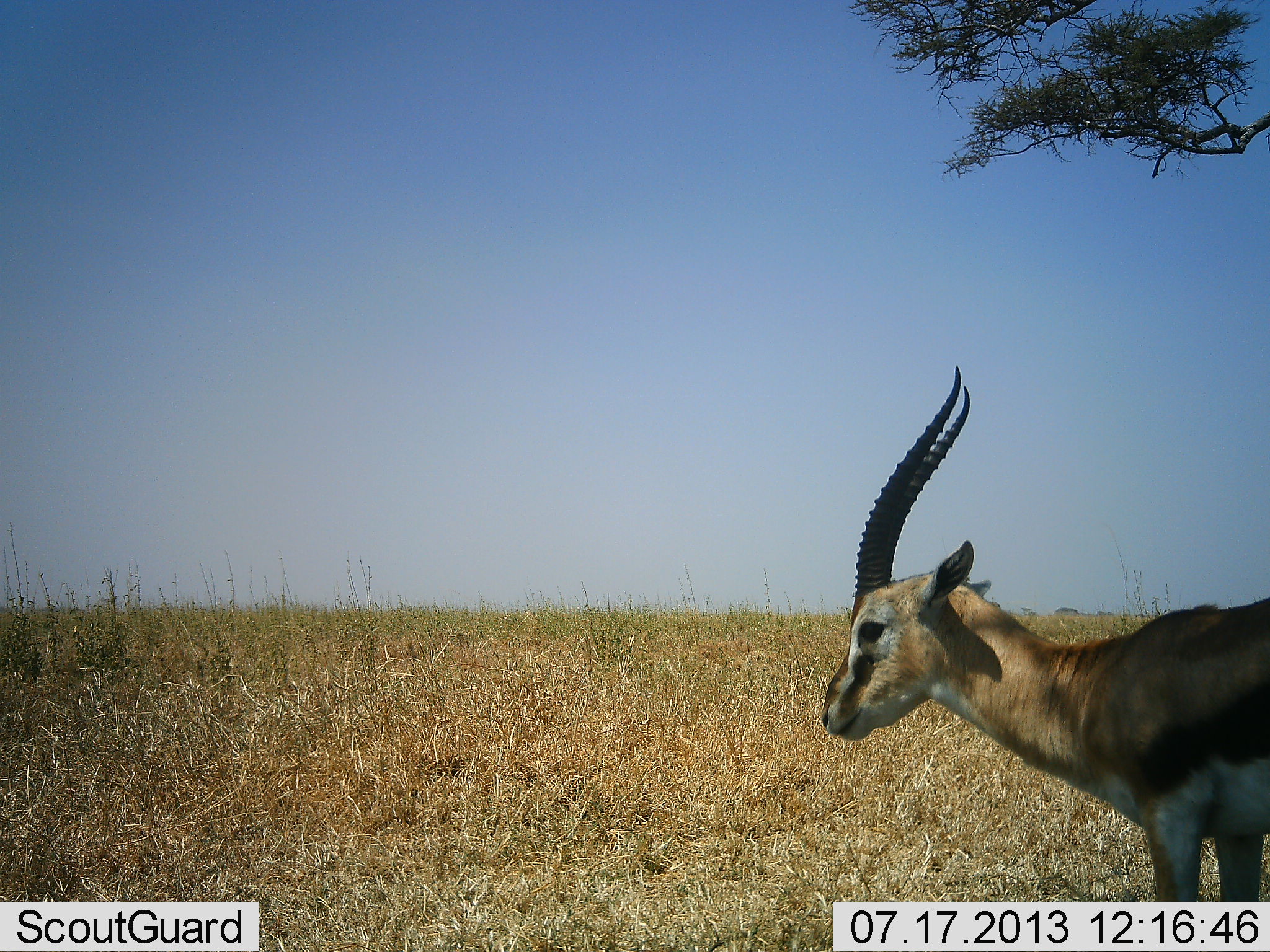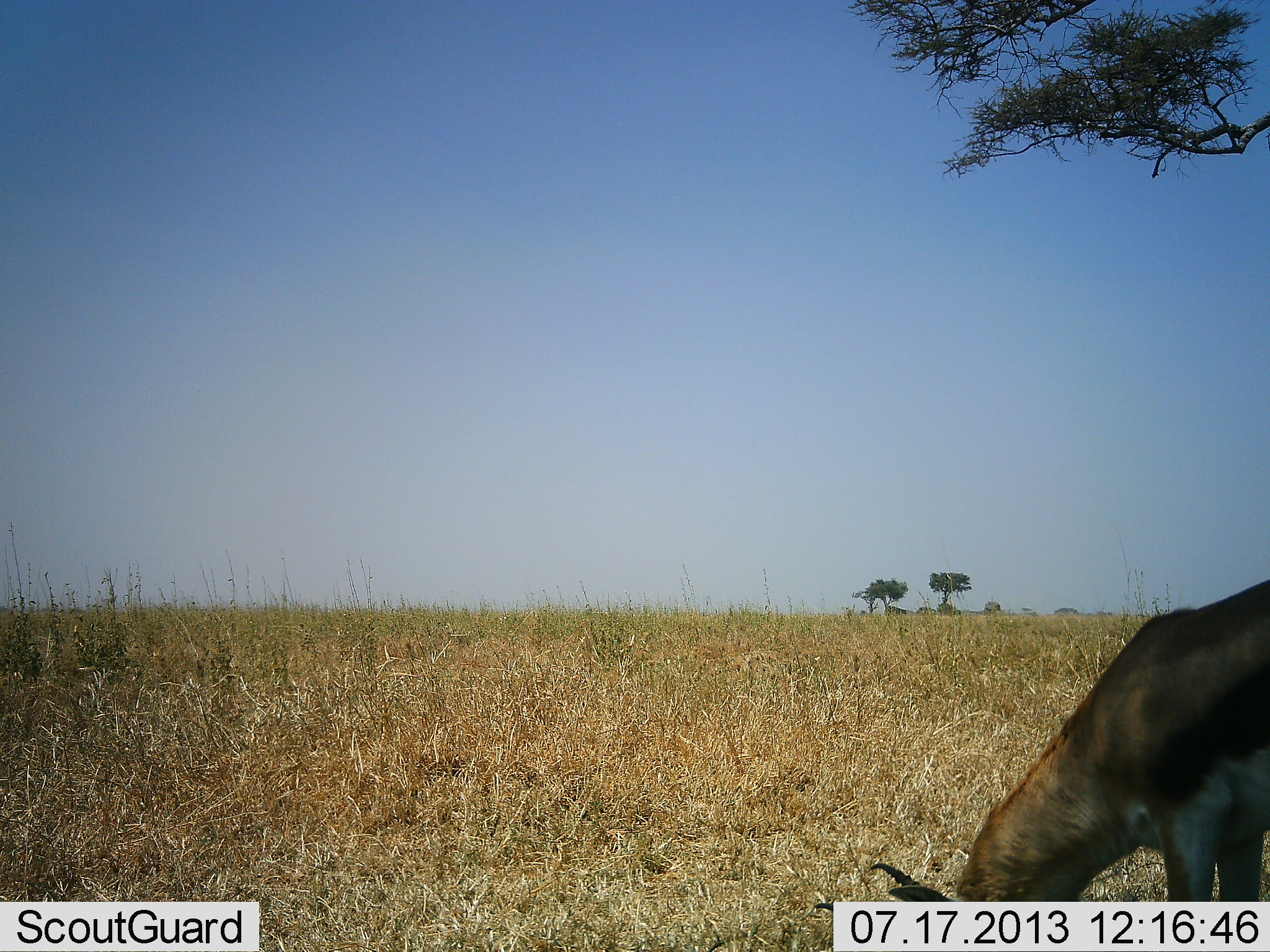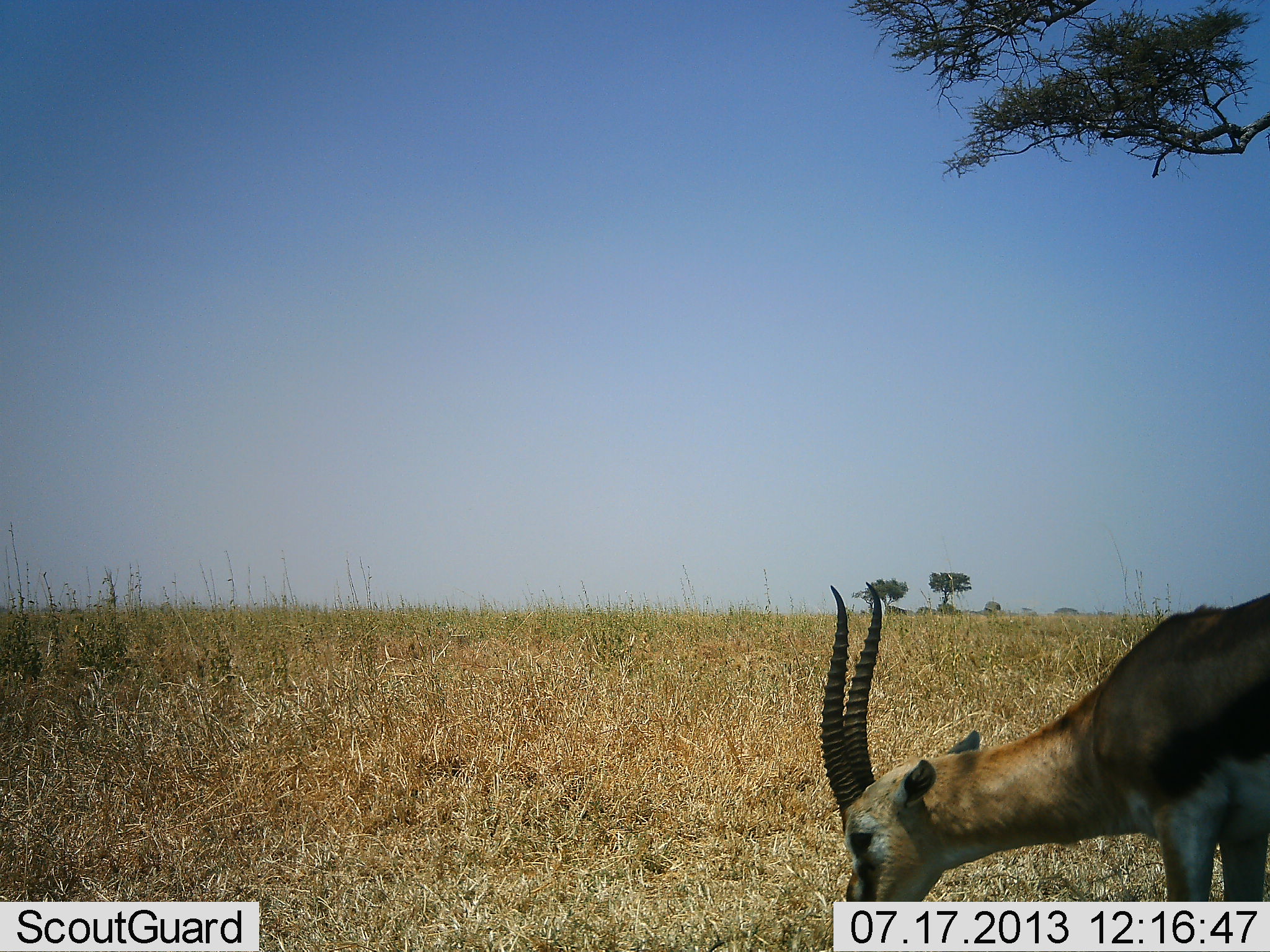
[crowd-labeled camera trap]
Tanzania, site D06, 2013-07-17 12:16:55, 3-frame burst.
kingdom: Animalia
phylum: Chordata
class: Mammalia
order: Artiodactyla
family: Bovidae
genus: Eudorcas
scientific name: Eudorcas thomsonii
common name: thomson's gazelle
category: gazellethomsons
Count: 1.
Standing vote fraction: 38%.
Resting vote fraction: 0%.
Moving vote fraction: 6%.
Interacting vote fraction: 0%.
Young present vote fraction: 0%.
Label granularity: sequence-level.